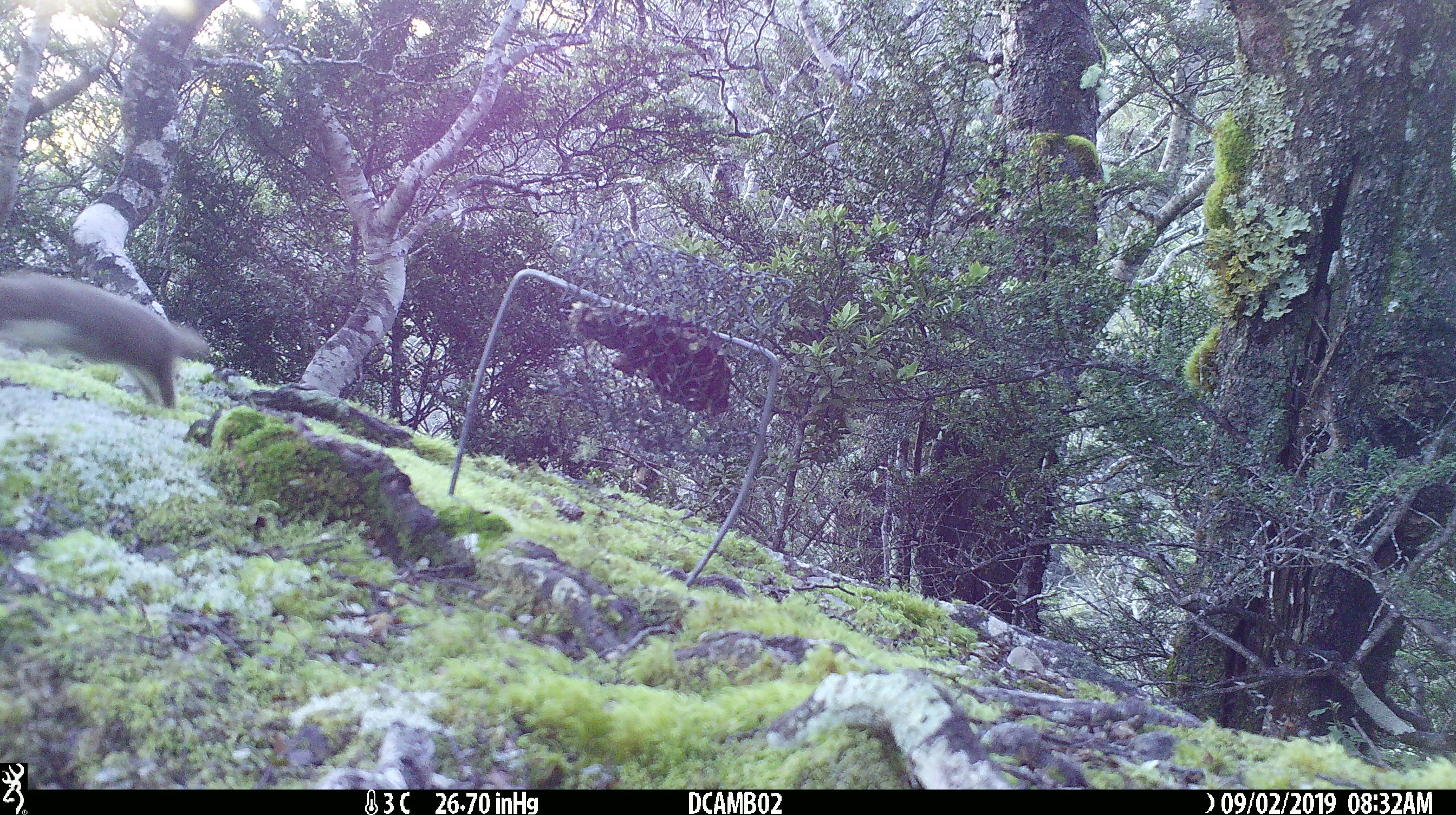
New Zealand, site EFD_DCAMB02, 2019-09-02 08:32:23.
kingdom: Animalia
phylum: Chordata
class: Mammalia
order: Carnivora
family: Mustelidae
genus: Mustela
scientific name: Mustela nivalis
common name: least weasel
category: weasel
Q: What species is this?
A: Weasel (least weasel) (Mustela nivalis).